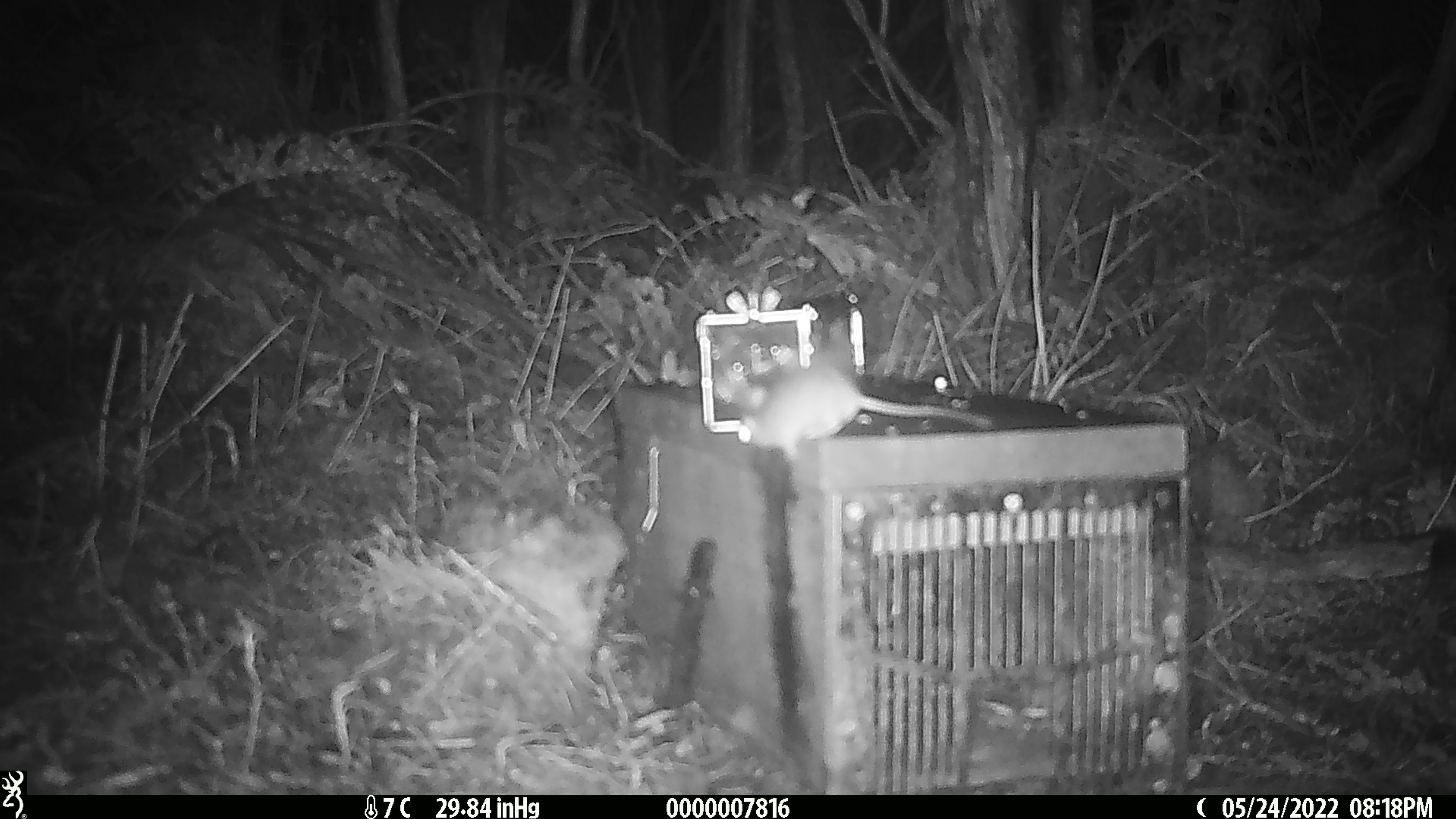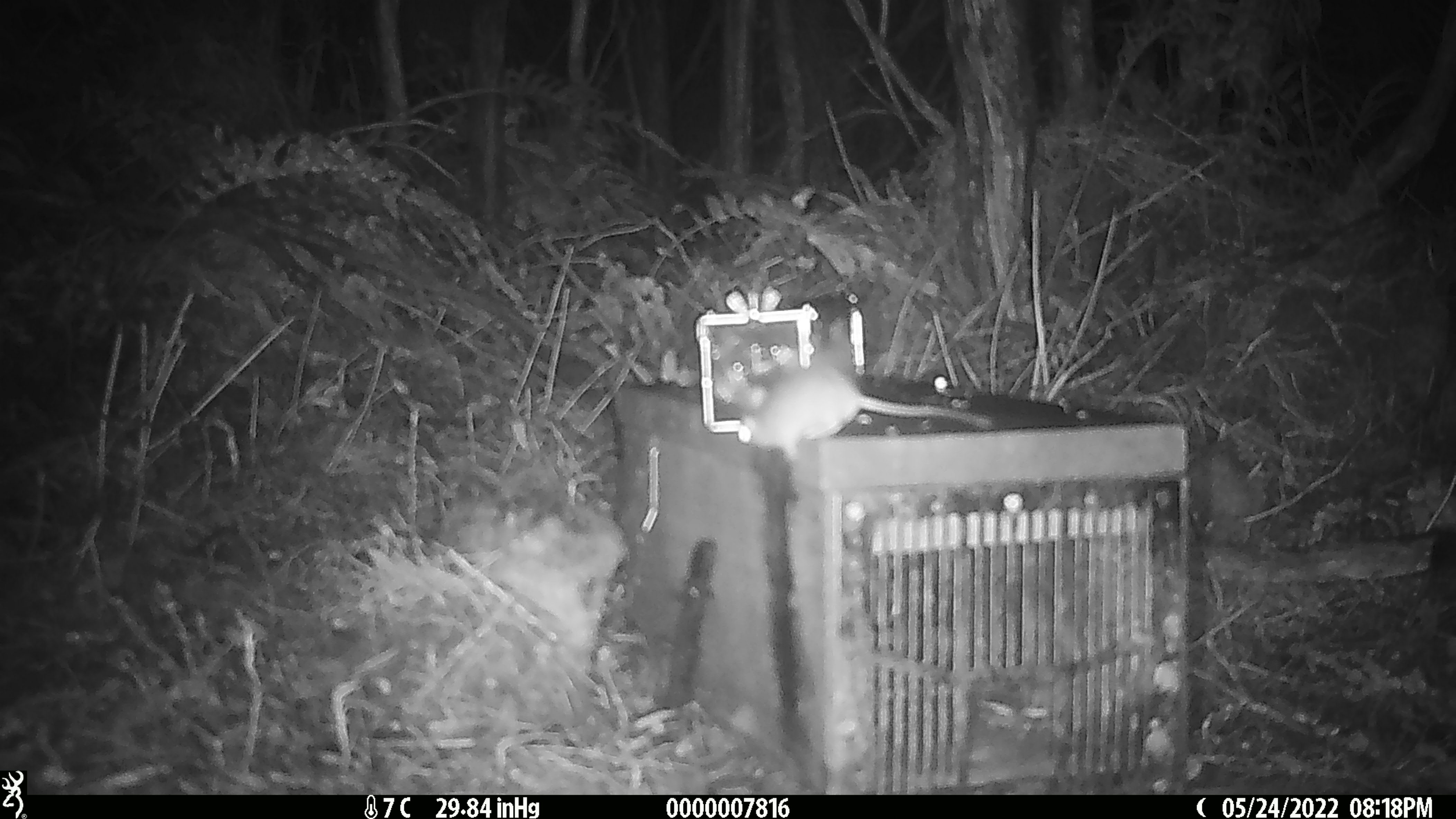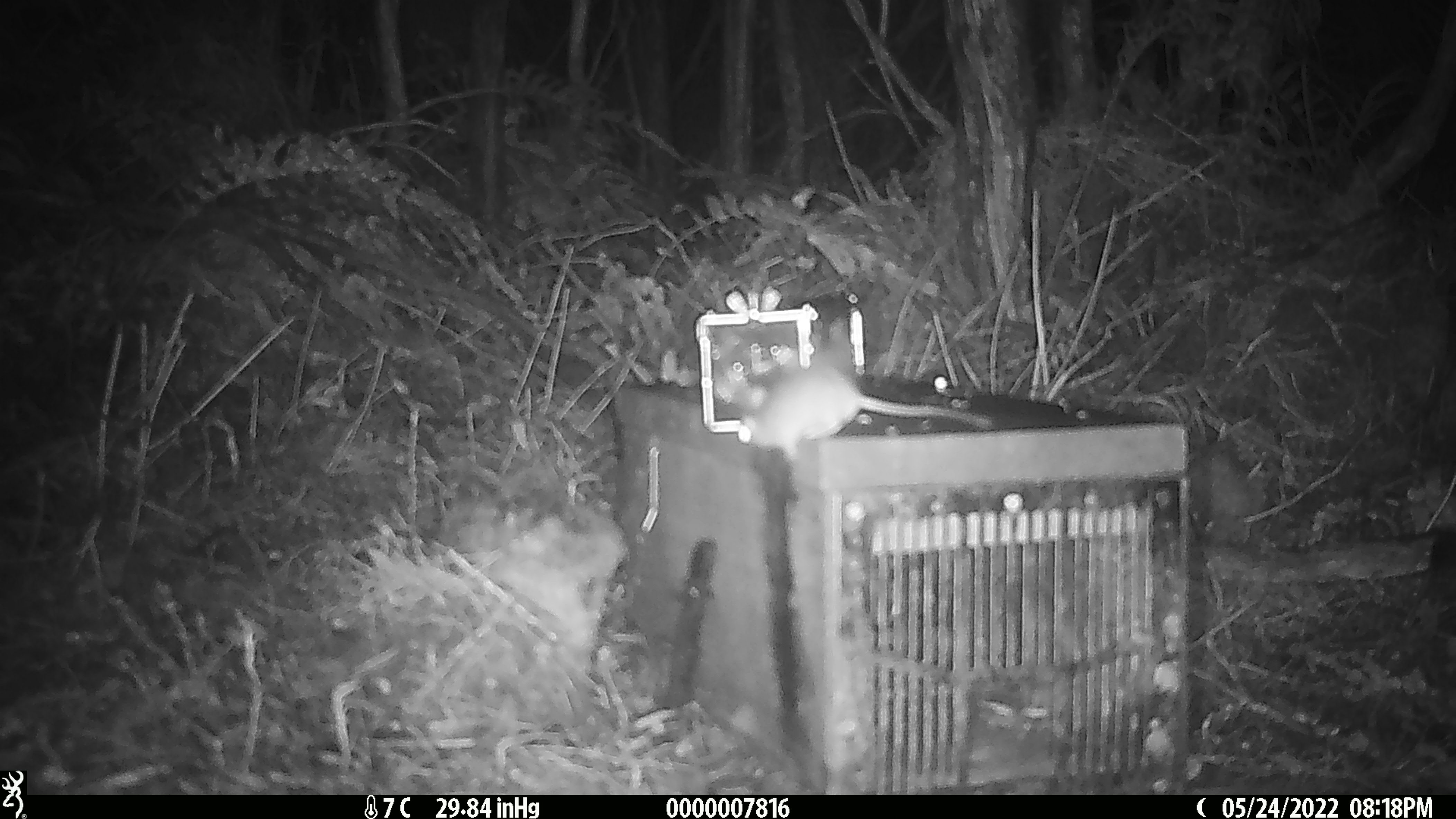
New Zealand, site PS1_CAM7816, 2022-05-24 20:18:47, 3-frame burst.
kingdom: Animalia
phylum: Chordata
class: Mammalia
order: Rodentia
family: Muridae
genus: Mus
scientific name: Mus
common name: mouse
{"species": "mouse (Mus)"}